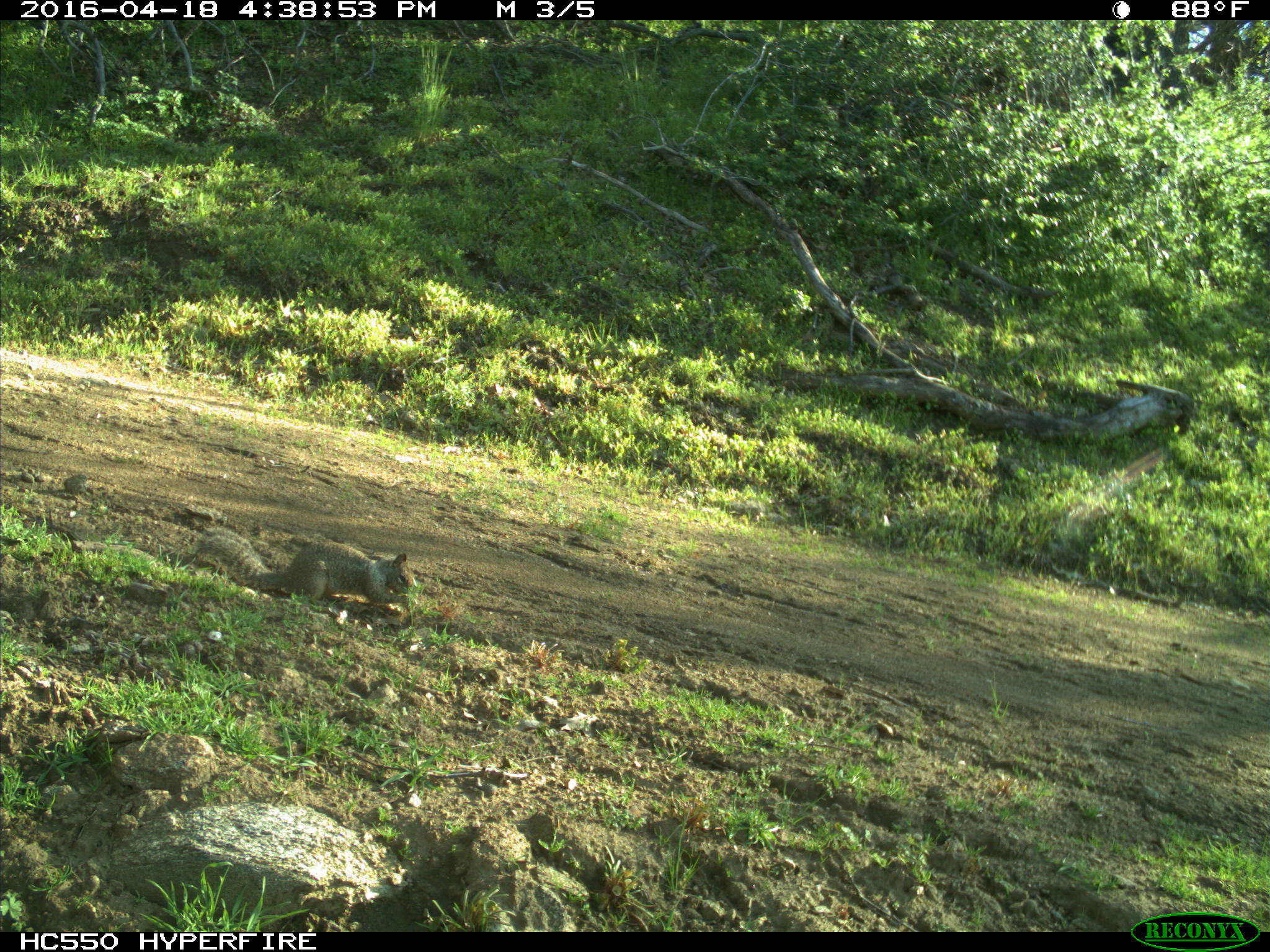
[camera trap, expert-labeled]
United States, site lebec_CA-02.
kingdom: Animalia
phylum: Chordata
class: Mammalia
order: Rodentia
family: Sciuridae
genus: Otospermophilus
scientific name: Otospermophilus beecheyi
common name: california ground squirrel